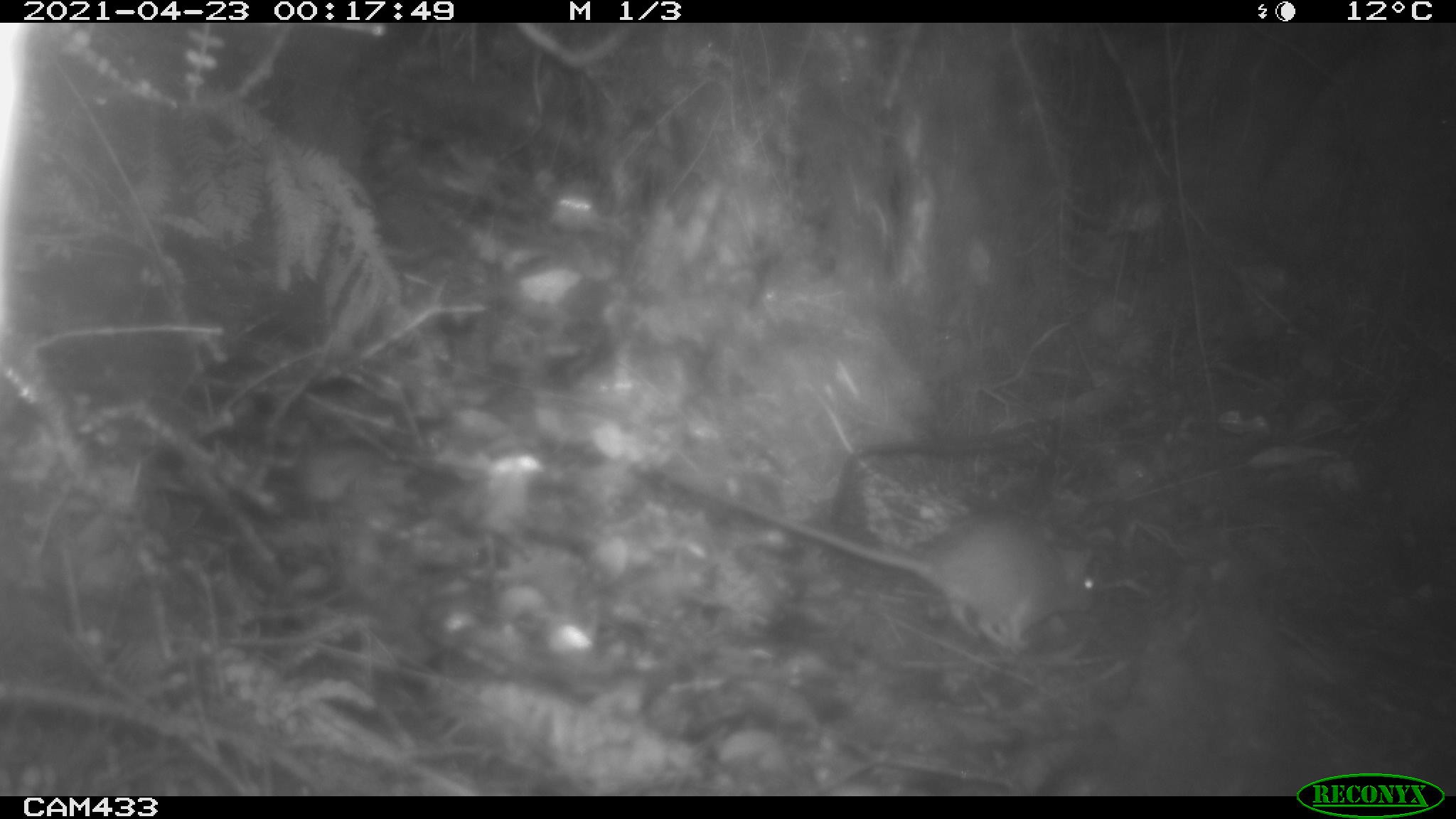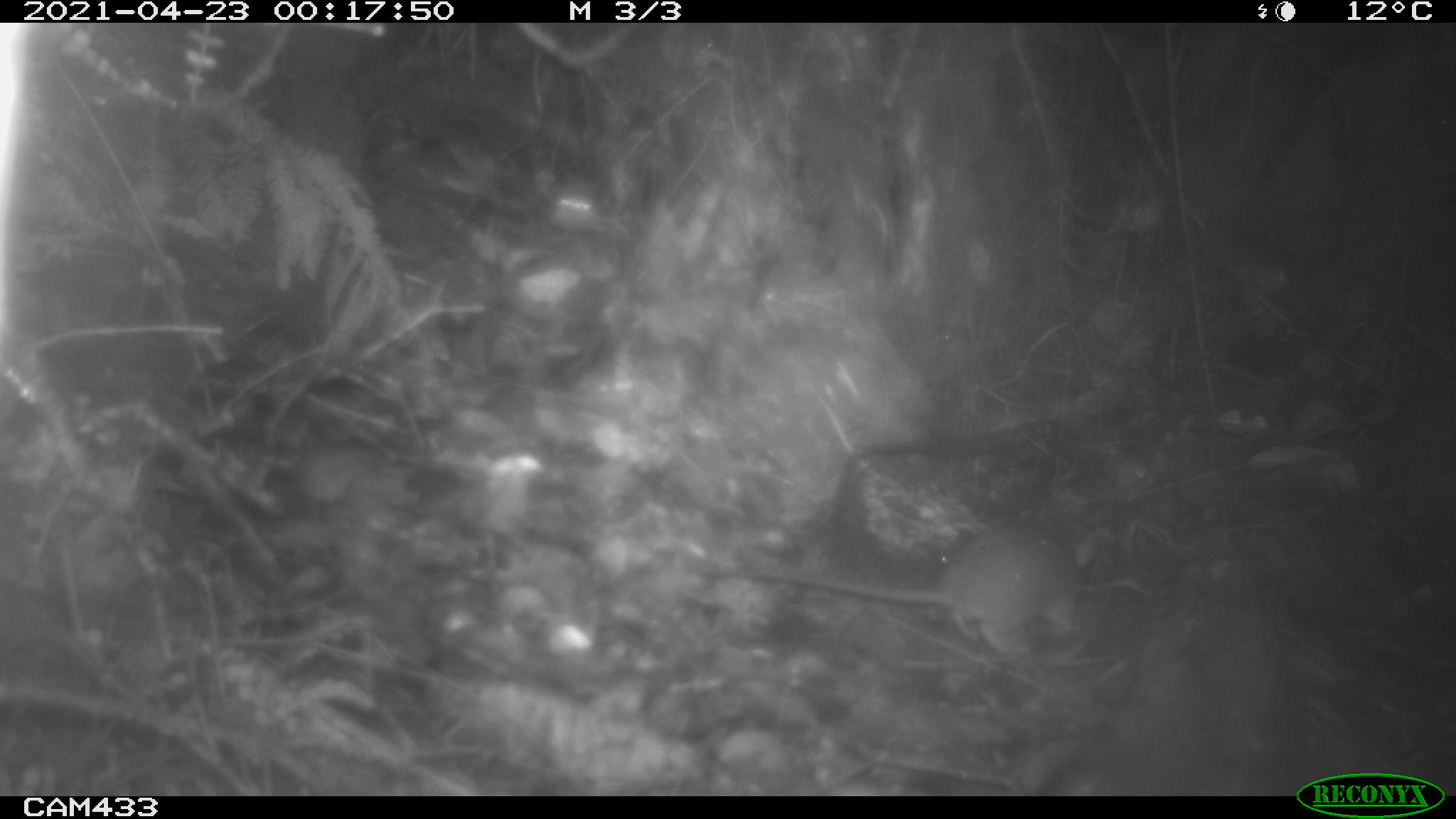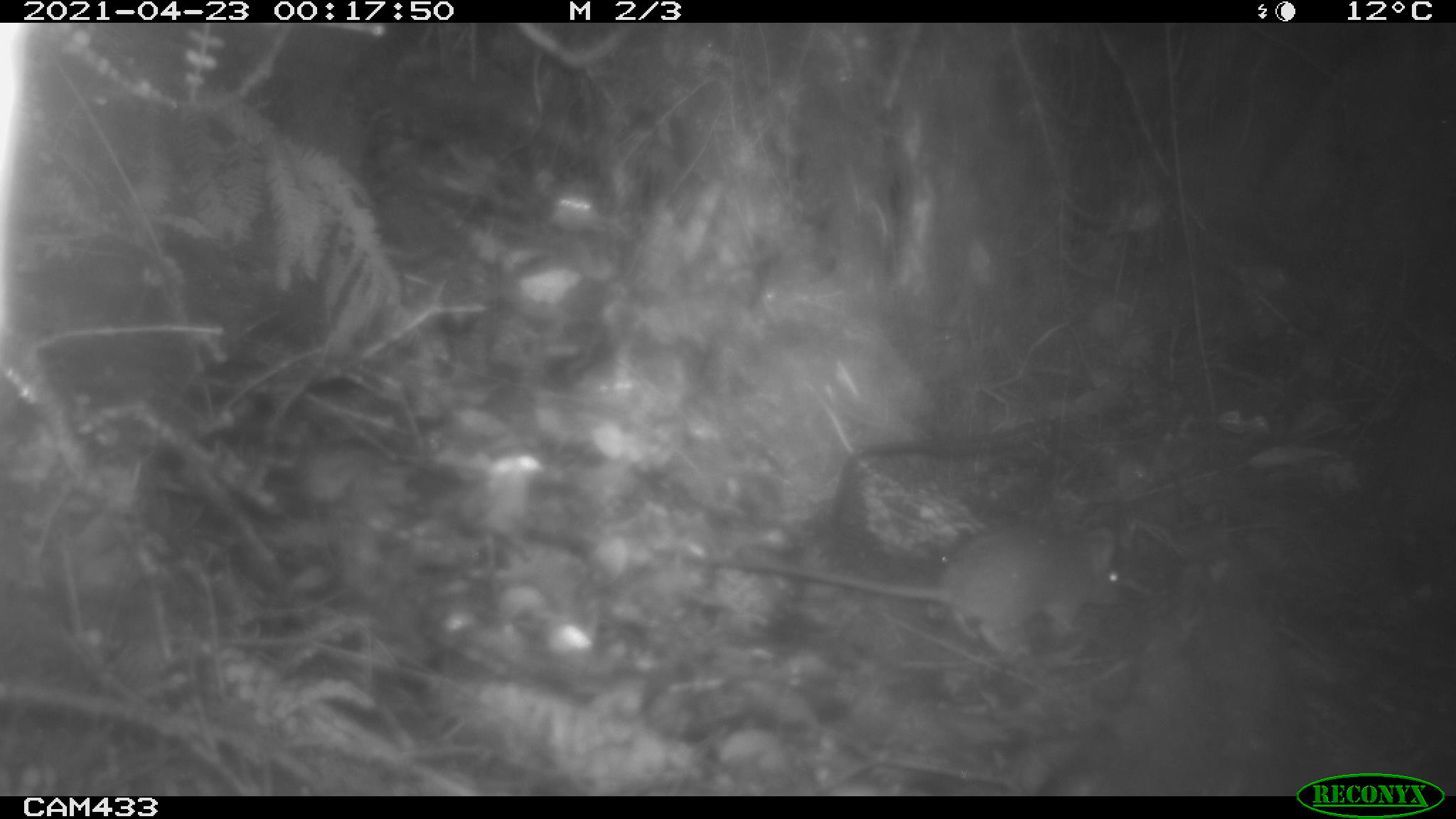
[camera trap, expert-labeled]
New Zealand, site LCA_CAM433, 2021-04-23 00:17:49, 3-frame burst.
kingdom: Animalia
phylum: Chordata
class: Mammalia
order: Rodentia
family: Muridae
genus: Rattus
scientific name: Rattus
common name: rat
Rat (Rattus).